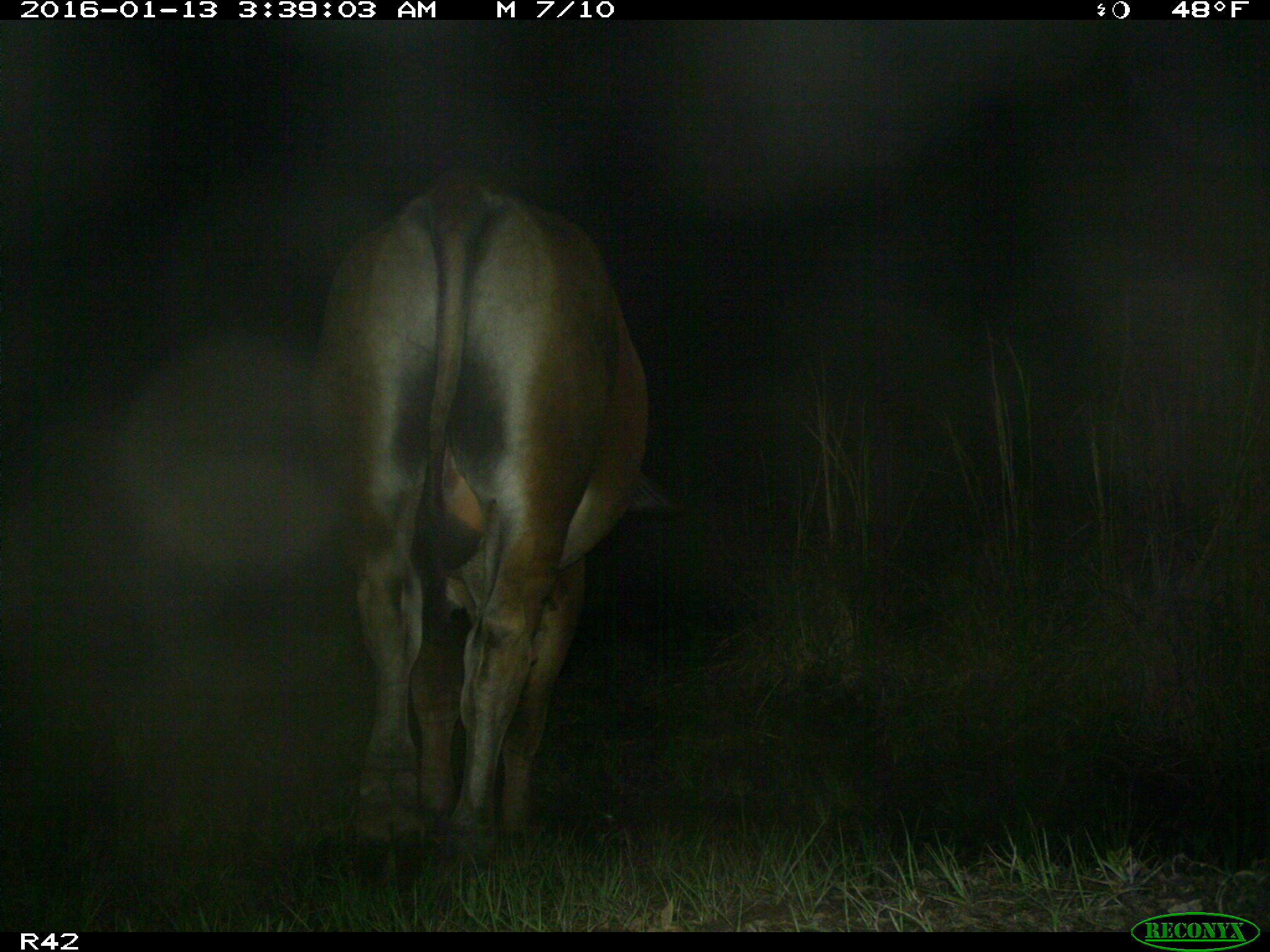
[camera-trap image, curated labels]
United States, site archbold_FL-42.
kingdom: Animalia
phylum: Chordata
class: Mammalia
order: Artiodactyla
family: Bovidae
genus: Bos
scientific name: Bos taurus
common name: domestic cow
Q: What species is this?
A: Bos taurus (domestic cow).